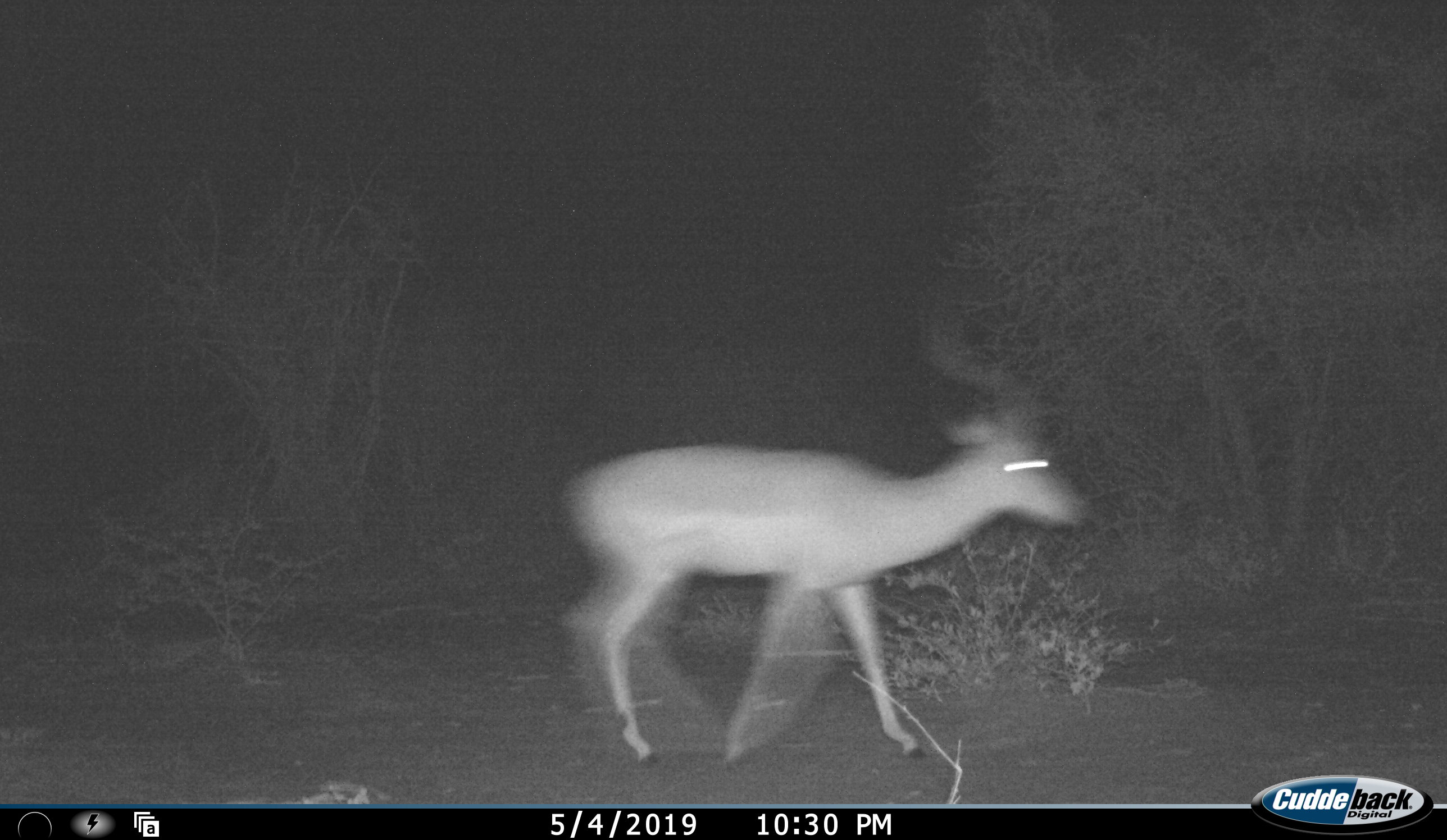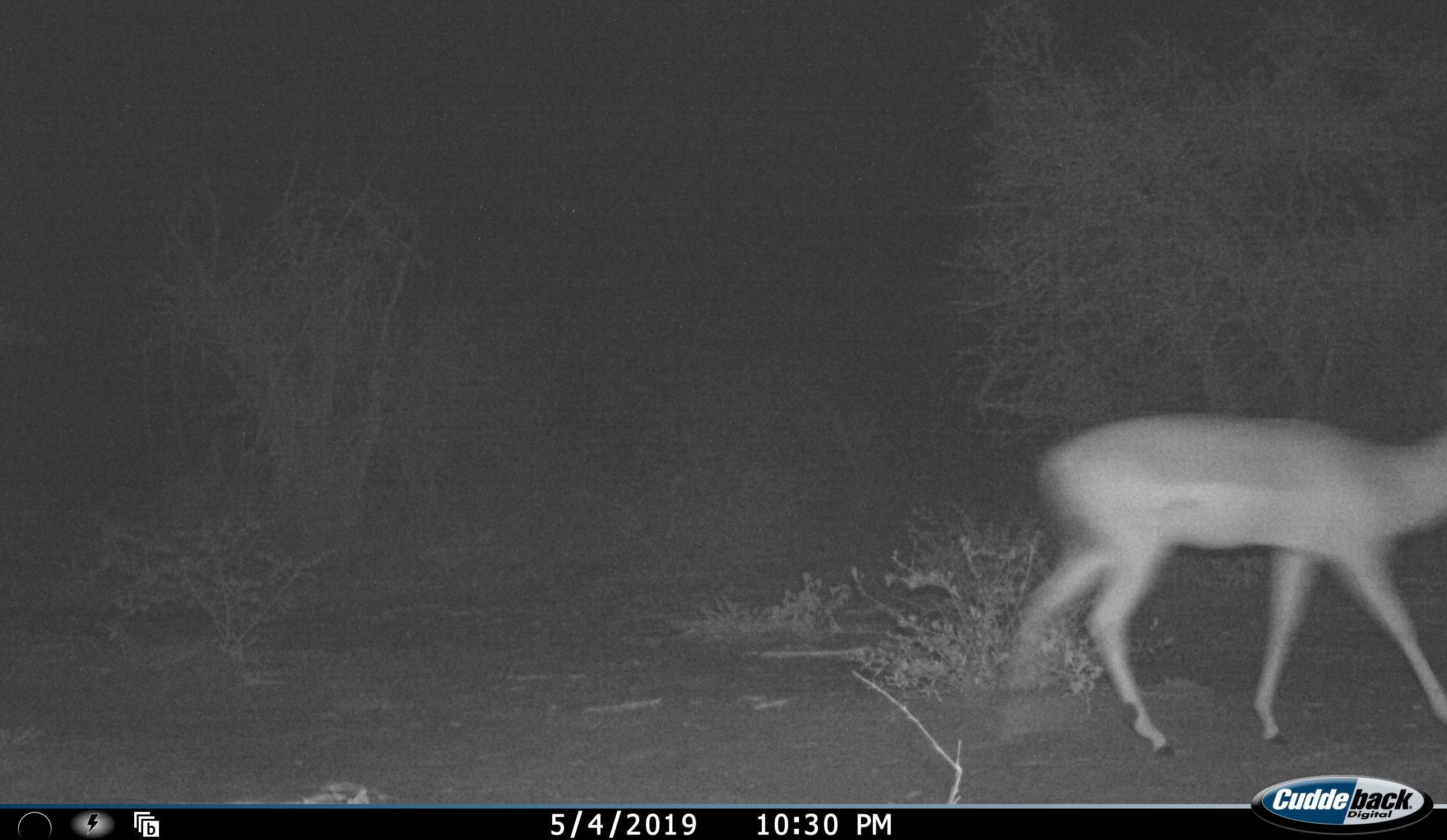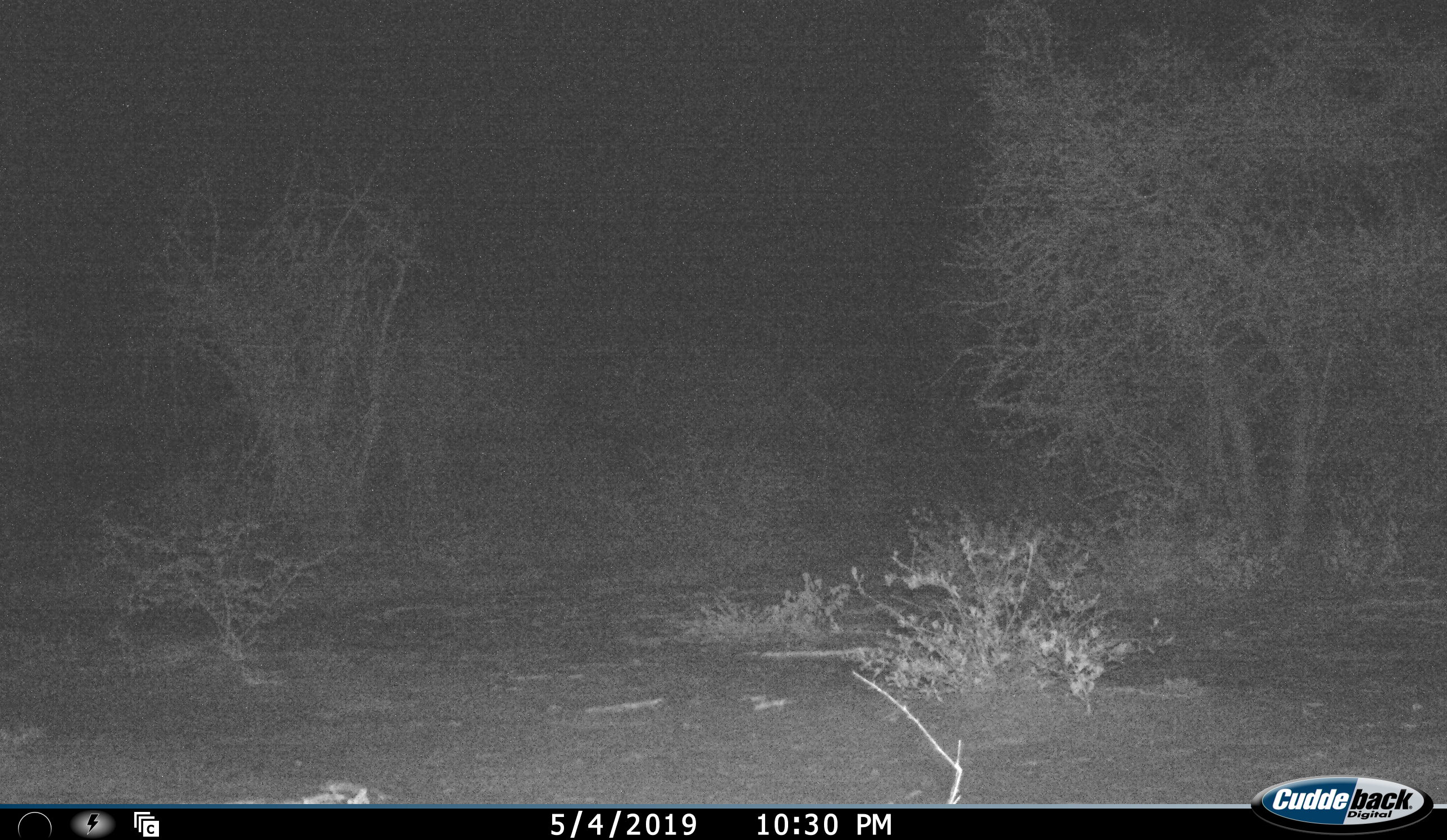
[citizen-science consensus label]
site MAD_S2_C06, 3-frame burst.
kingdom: Animalia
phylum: Chordata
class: Mammalia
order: Artiodactyla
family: Bovidae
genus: Aepyceros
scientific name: Aepyceros melampus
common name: impala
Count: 1.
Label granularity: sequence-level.